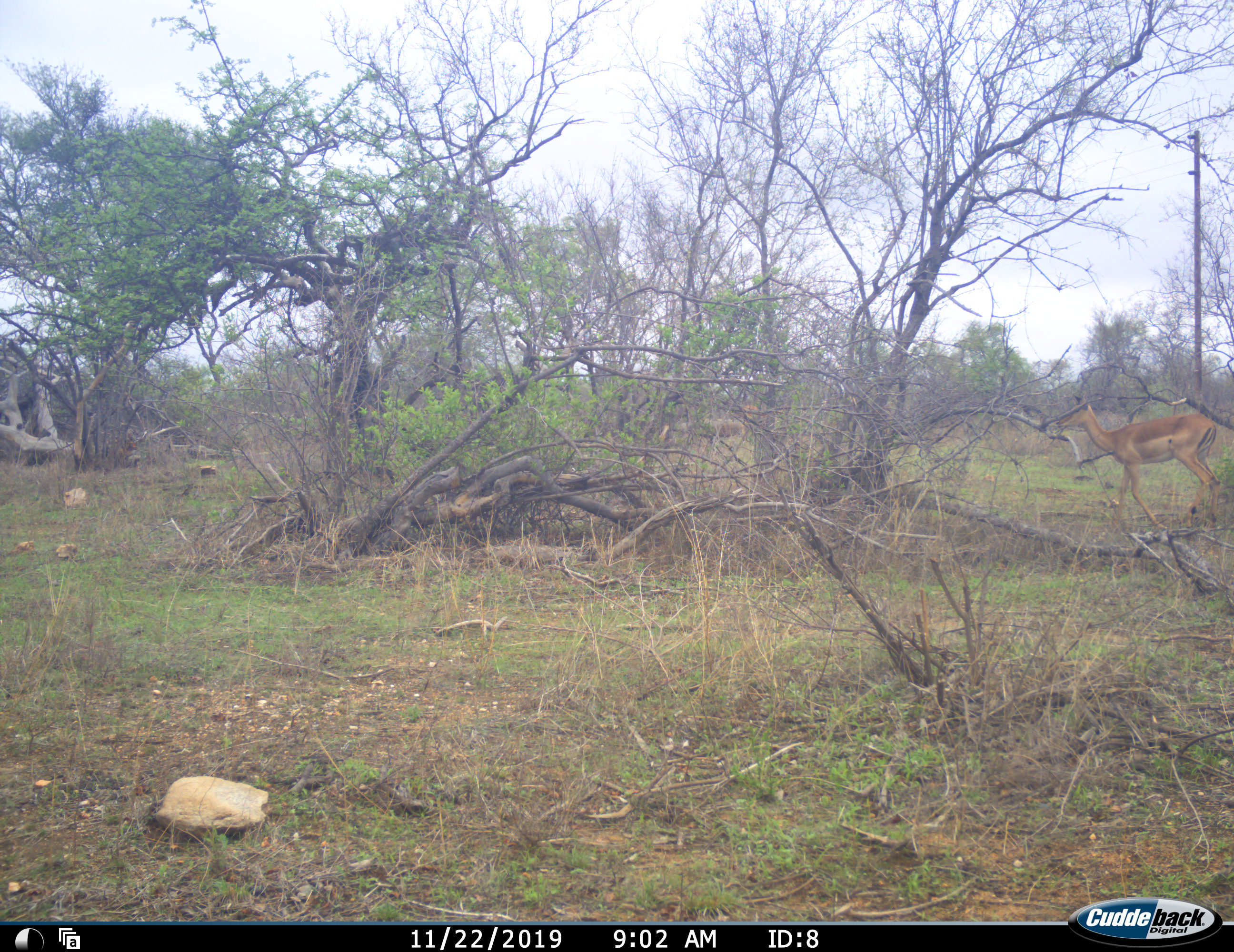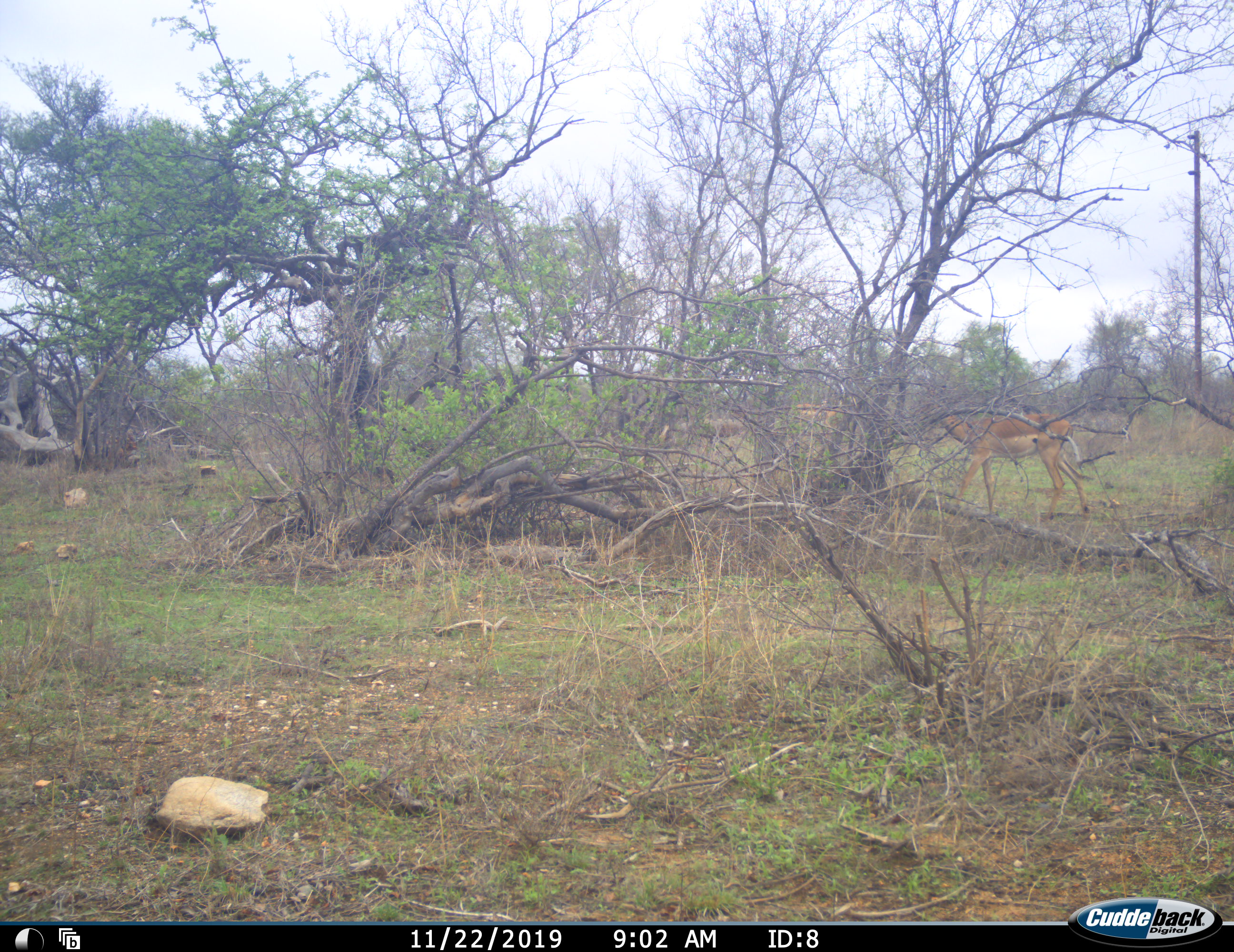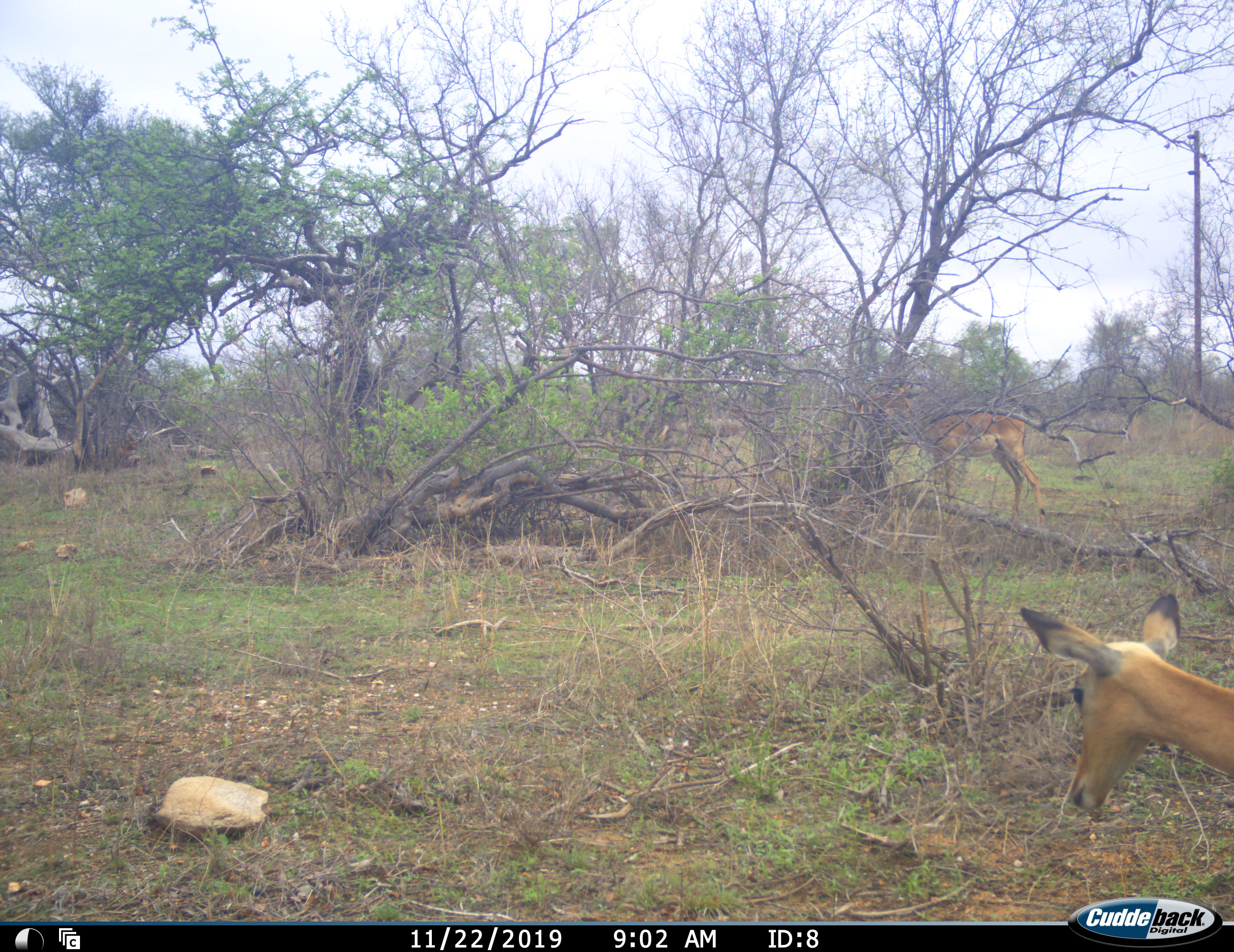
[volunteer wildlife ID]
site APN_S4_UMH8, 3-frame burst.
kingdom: Animalia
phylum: Chordata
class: Mammalia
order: Artiodactyla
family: Bovidae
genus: Aepyceros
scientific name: Aepyceros melampus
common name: impala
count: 2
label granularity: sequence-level